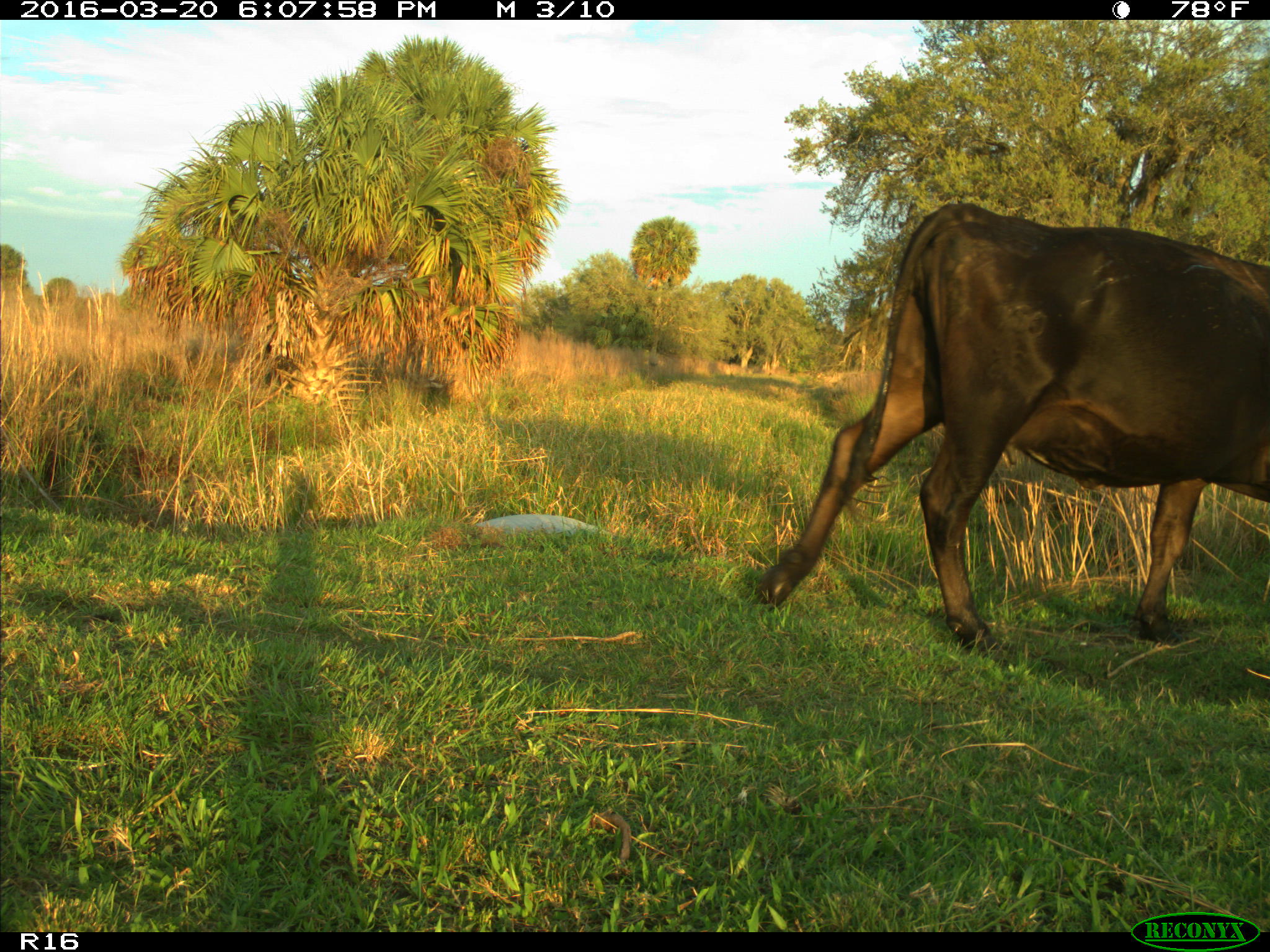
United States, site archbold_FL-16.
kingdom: Animalia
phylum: Chordata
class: Mammalia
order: Artiodactyla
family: Bovidae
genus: Bos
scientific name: Bos taurus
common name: domestic cow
Bos taurus (domestic cow).